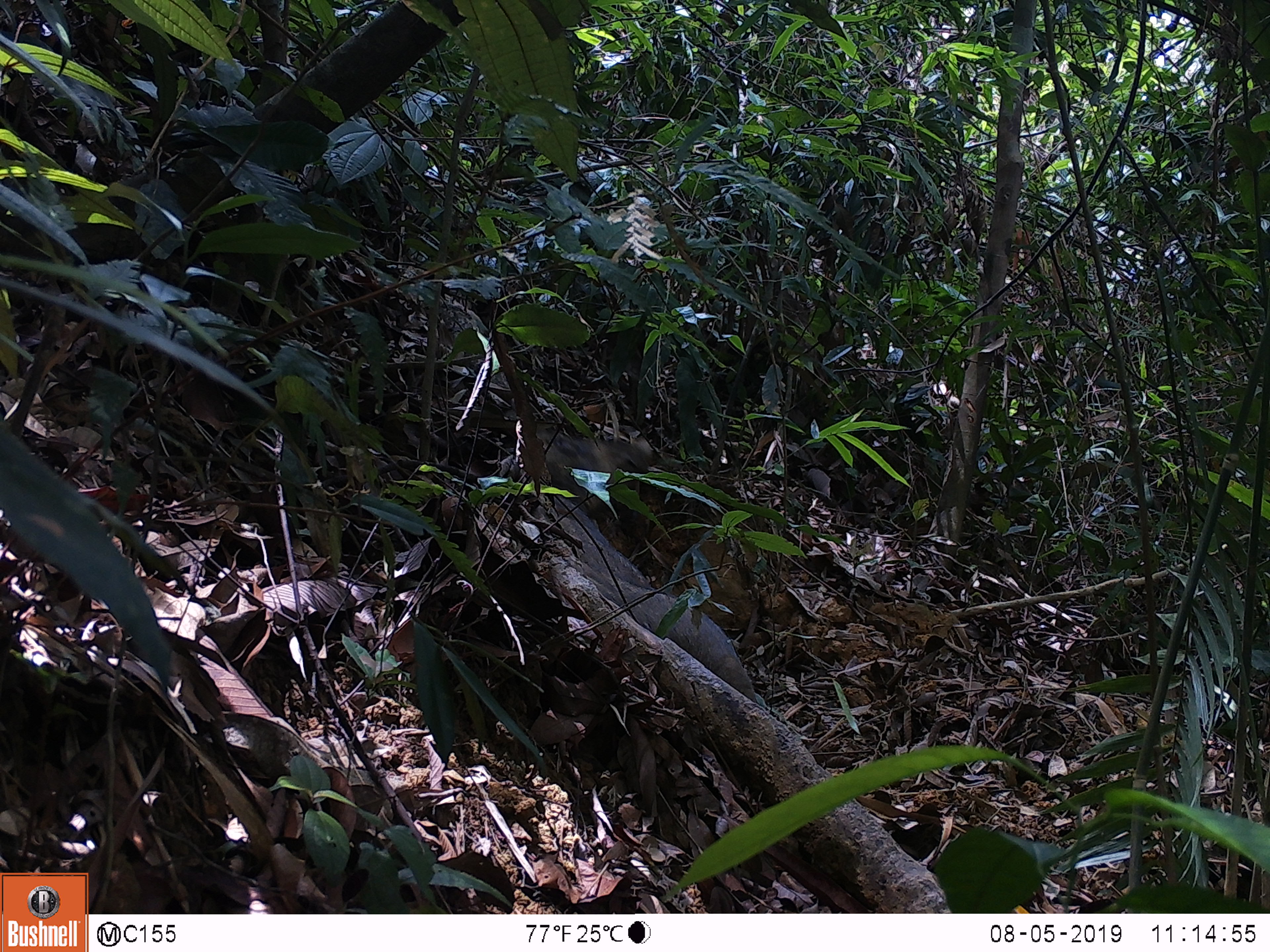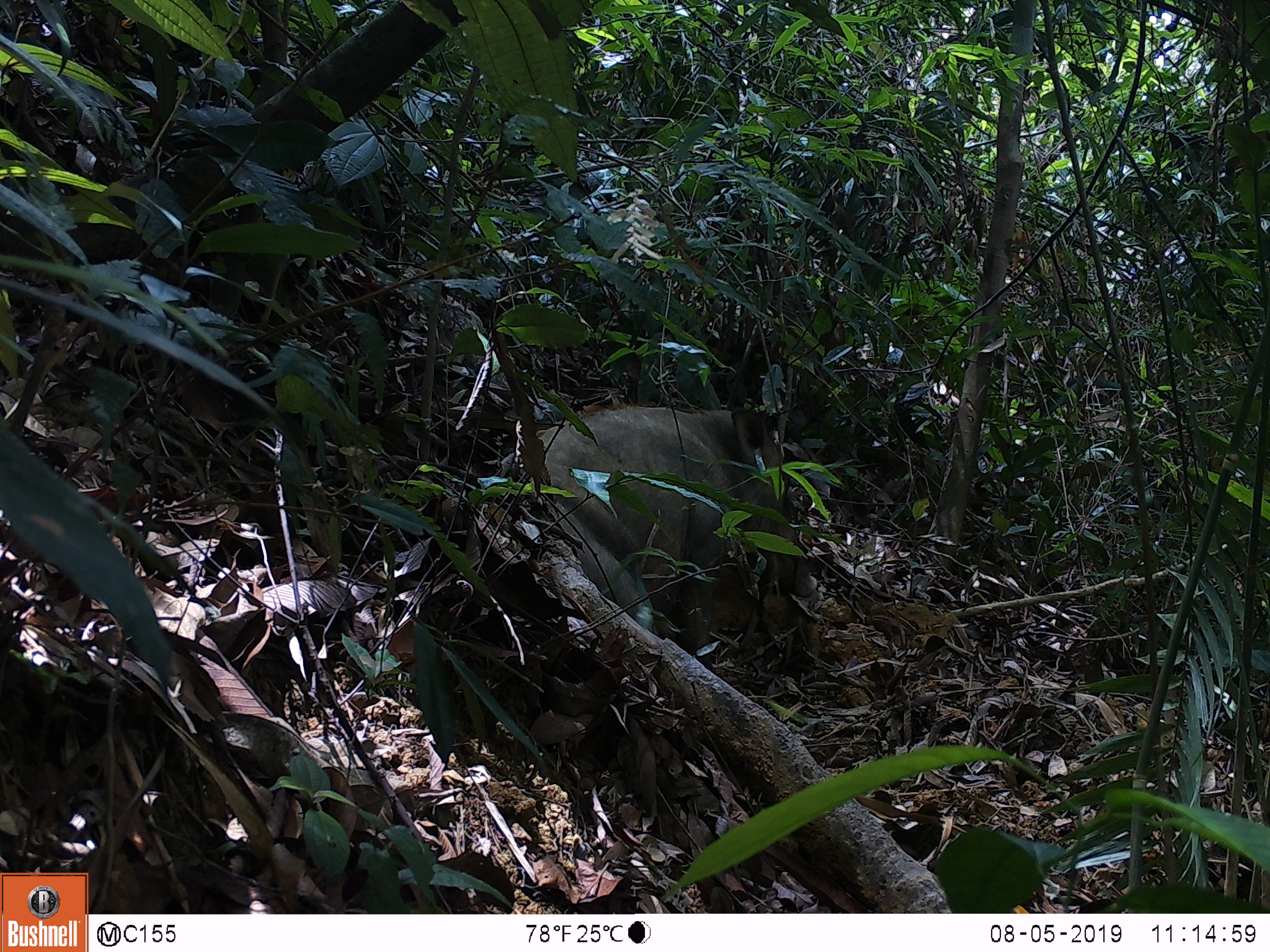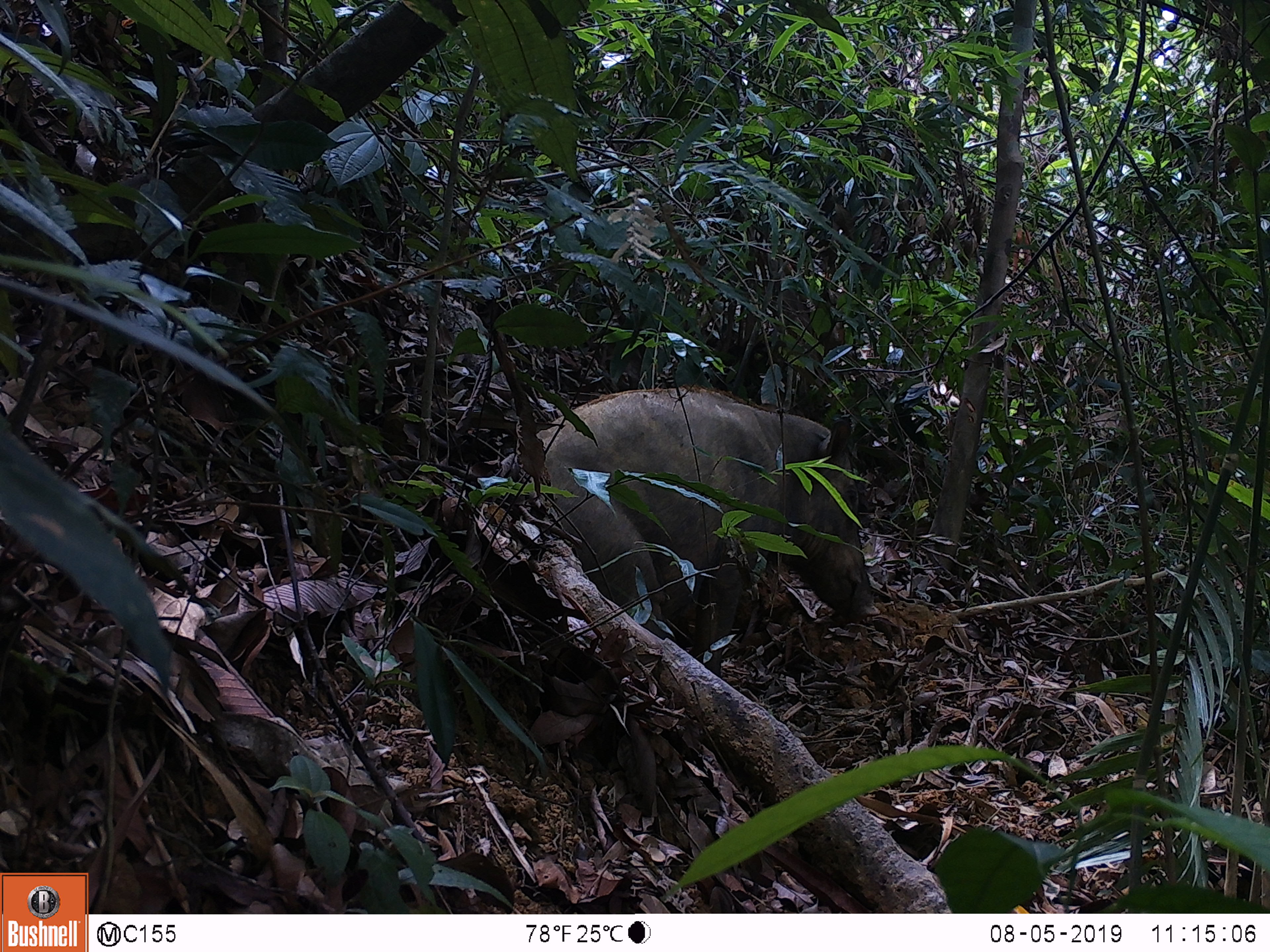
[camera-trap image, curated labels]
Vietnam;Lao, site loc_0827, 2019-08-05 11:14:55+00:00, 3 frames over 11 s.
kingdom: Animalia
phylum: Chordata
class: Mammalia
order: Artiodactyla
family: Suidae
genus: Sus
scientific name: Sus scrofa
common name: eurasian wild pig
Eurasian wild pig (Sus scrofa). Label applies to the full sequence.